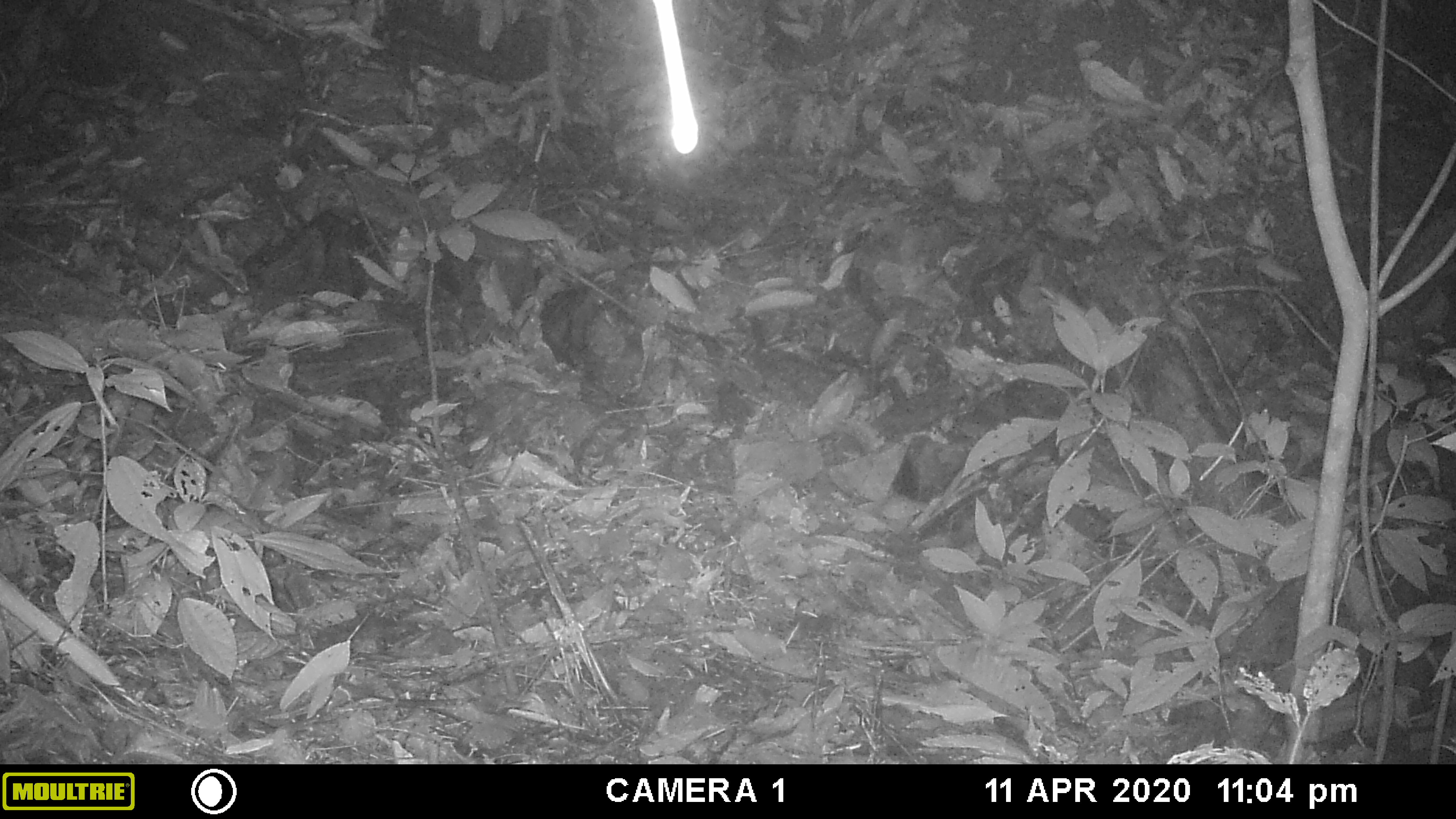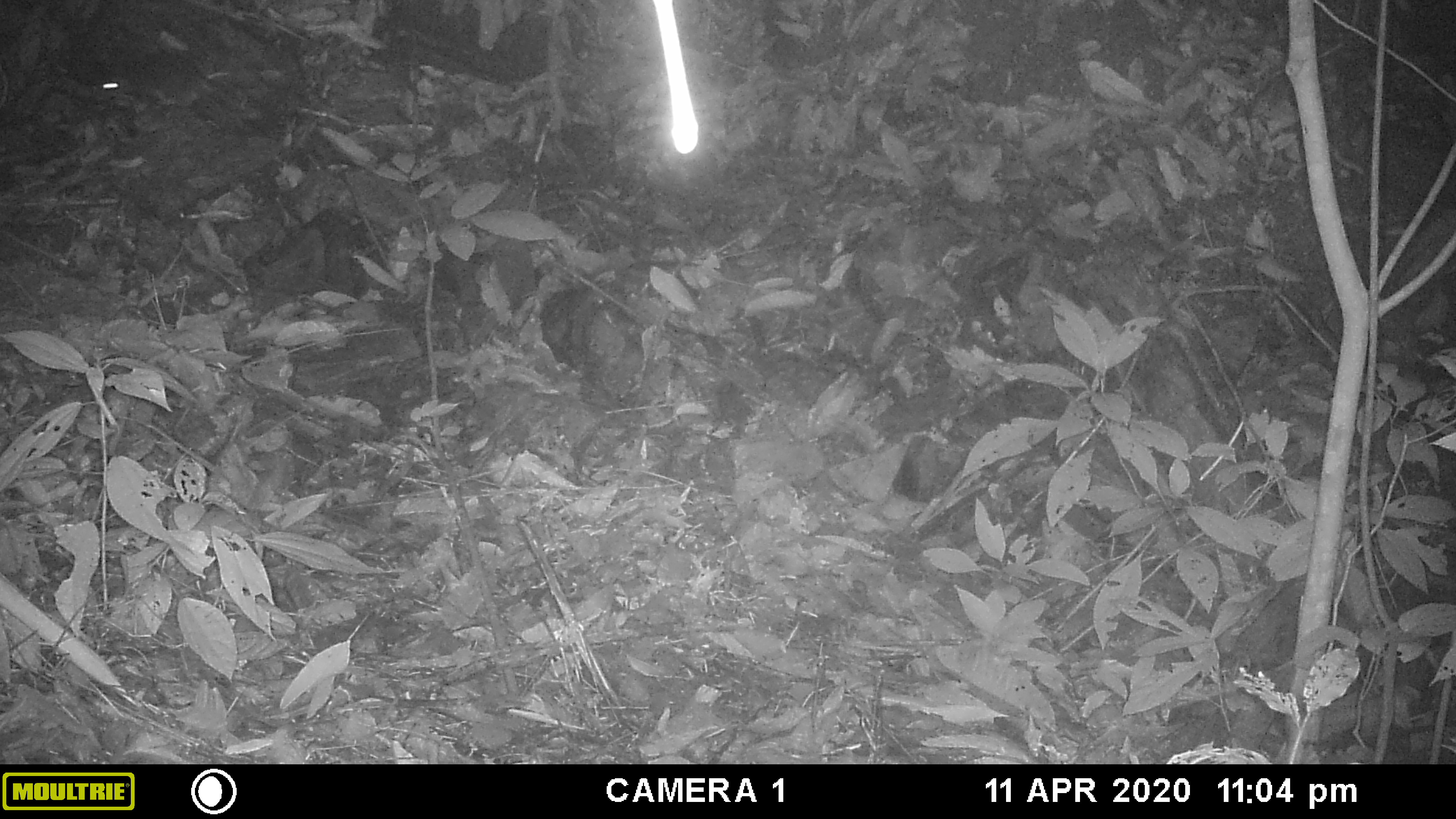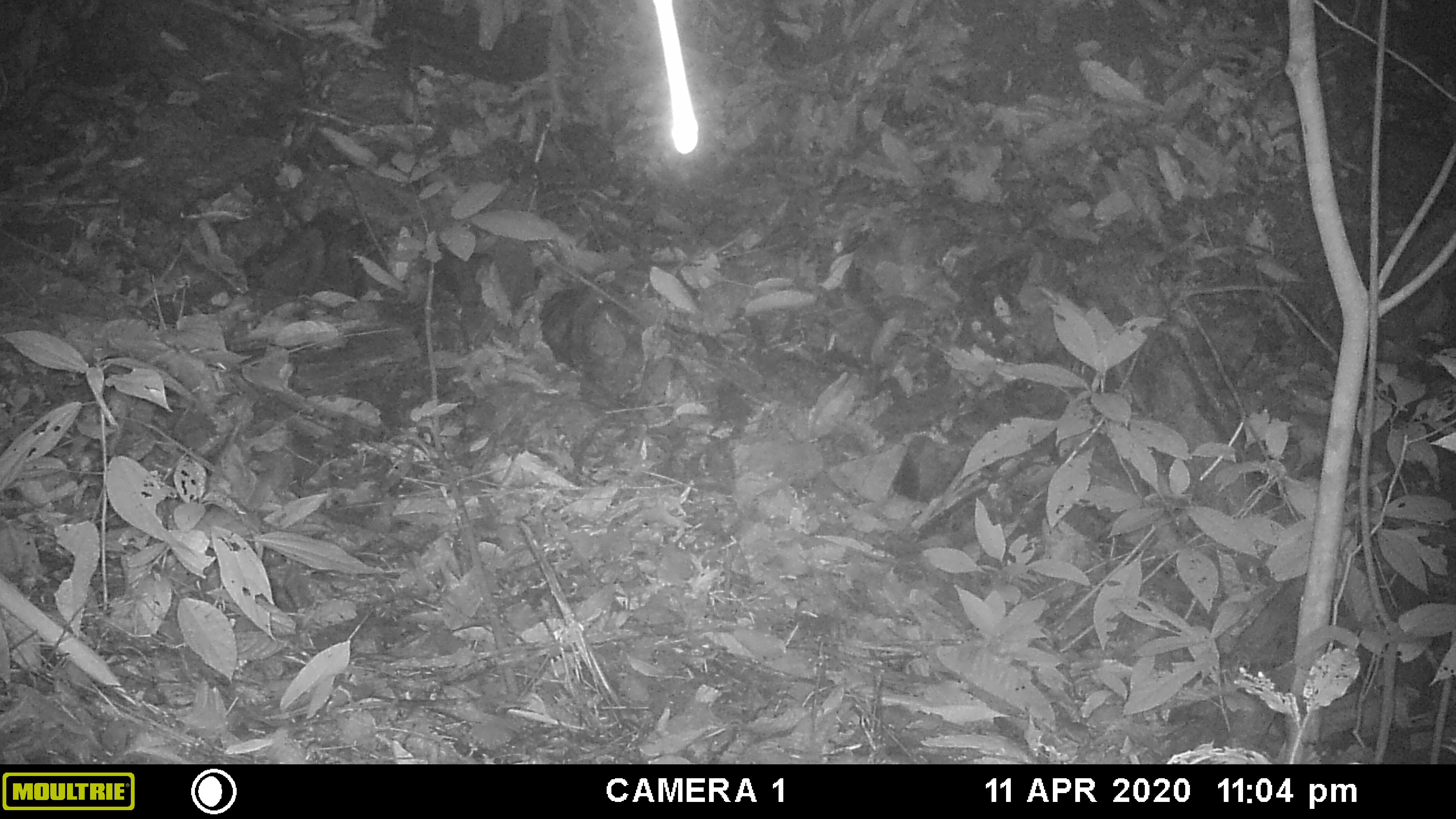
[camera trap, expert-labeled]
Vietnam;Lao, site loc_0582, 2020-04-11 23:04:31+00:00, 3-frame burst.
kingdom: Animalia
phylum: Chordata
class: Mammalia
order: Rodentia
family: Muridae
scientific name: Muridae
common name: old-world mice and rats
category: unidentified murid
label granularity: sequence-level